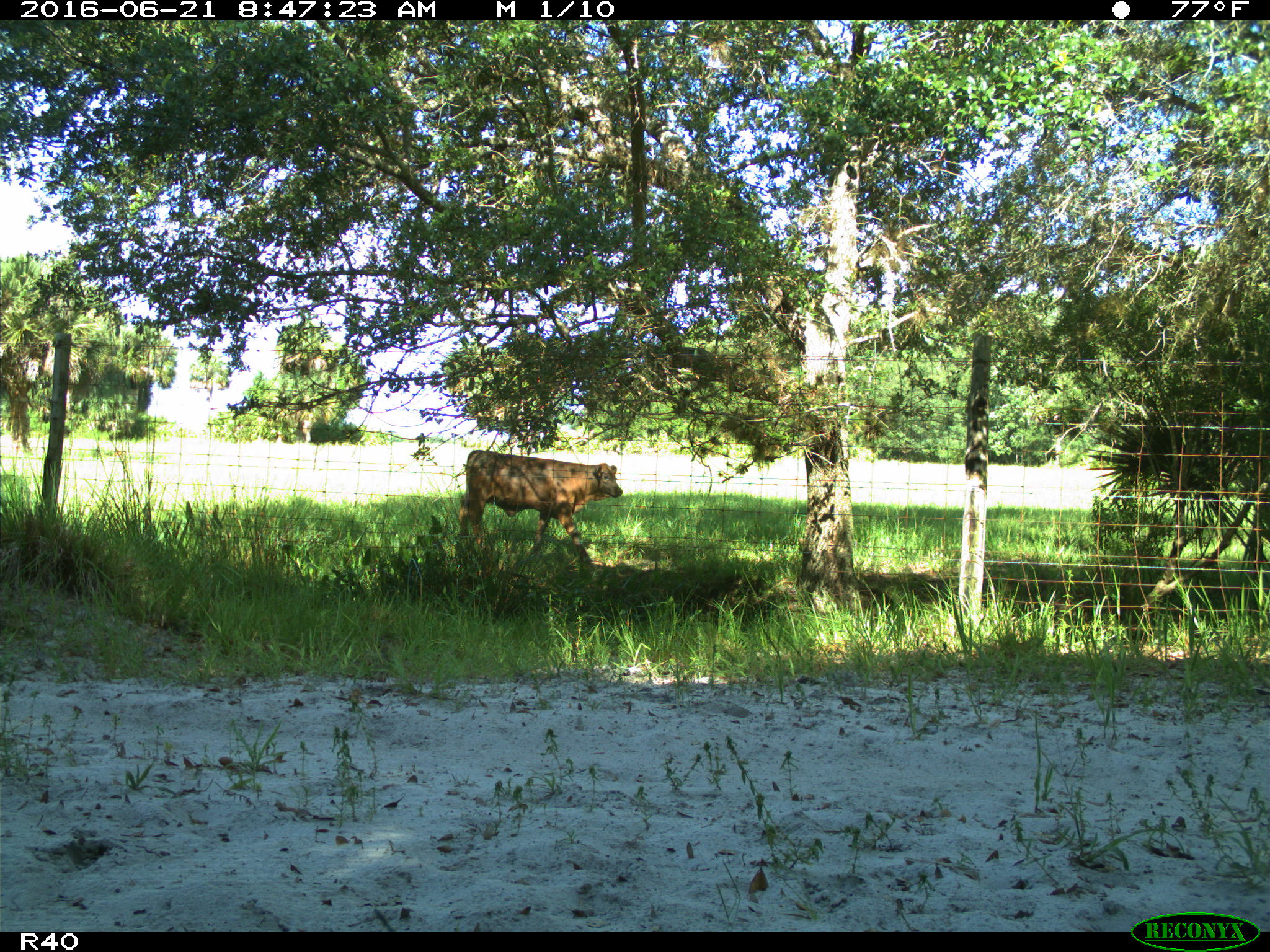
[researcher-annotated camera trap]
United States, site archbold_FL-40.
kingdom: Animalia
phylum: Chordata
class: Mammalia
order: Artiodactyla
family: Bovidae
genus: Bos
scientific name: Bos taurus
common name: domestic cow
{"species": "Bos taurus (domestic cow)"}